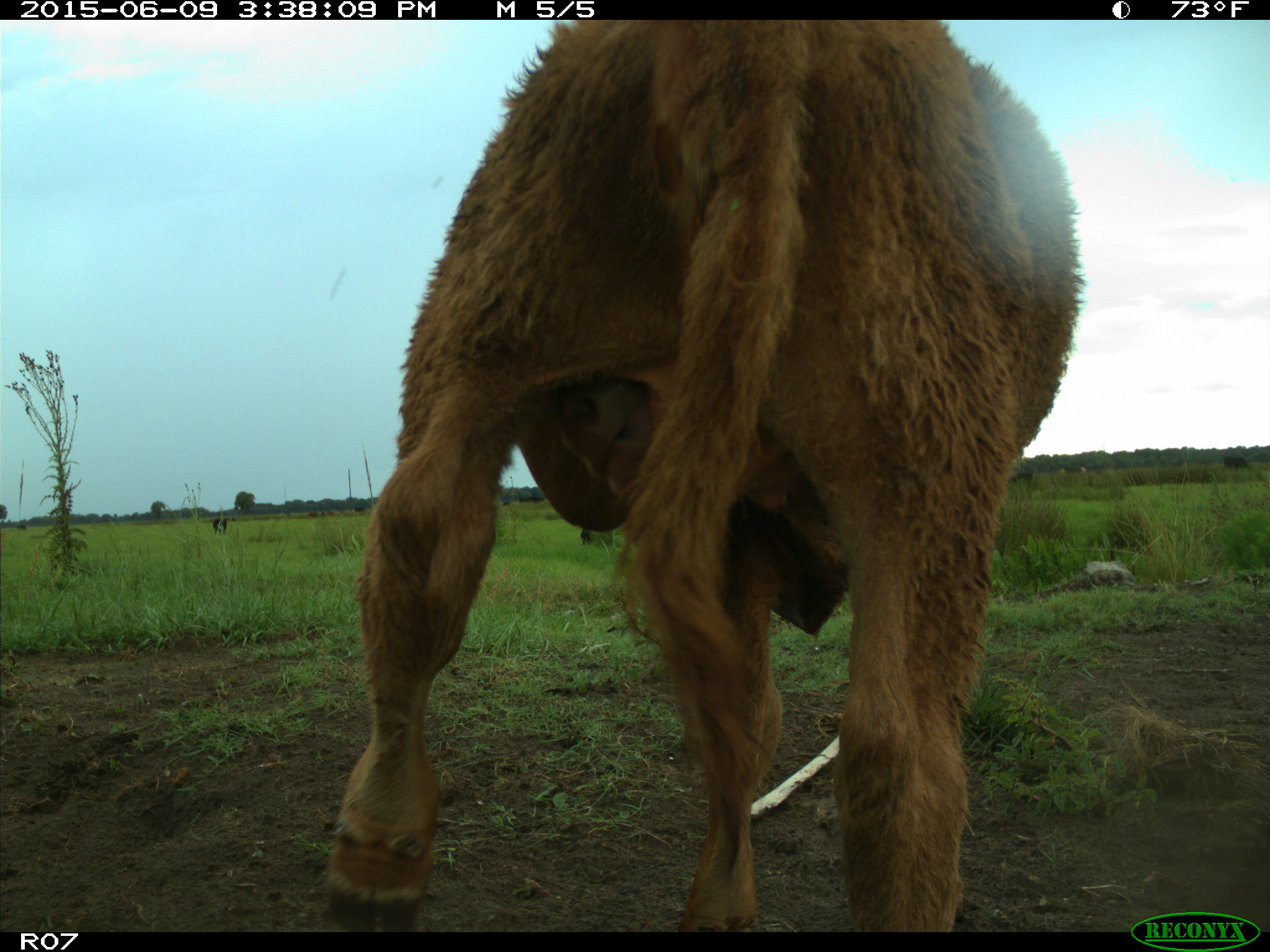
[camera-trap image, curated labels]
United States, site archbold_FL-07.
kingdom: Animalia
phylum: Chordata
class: Mammalia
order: Artiodactyla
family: Bovidae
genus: Bos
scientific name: Bos taurus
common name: domestic cow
Bos taurus (domestic cow).